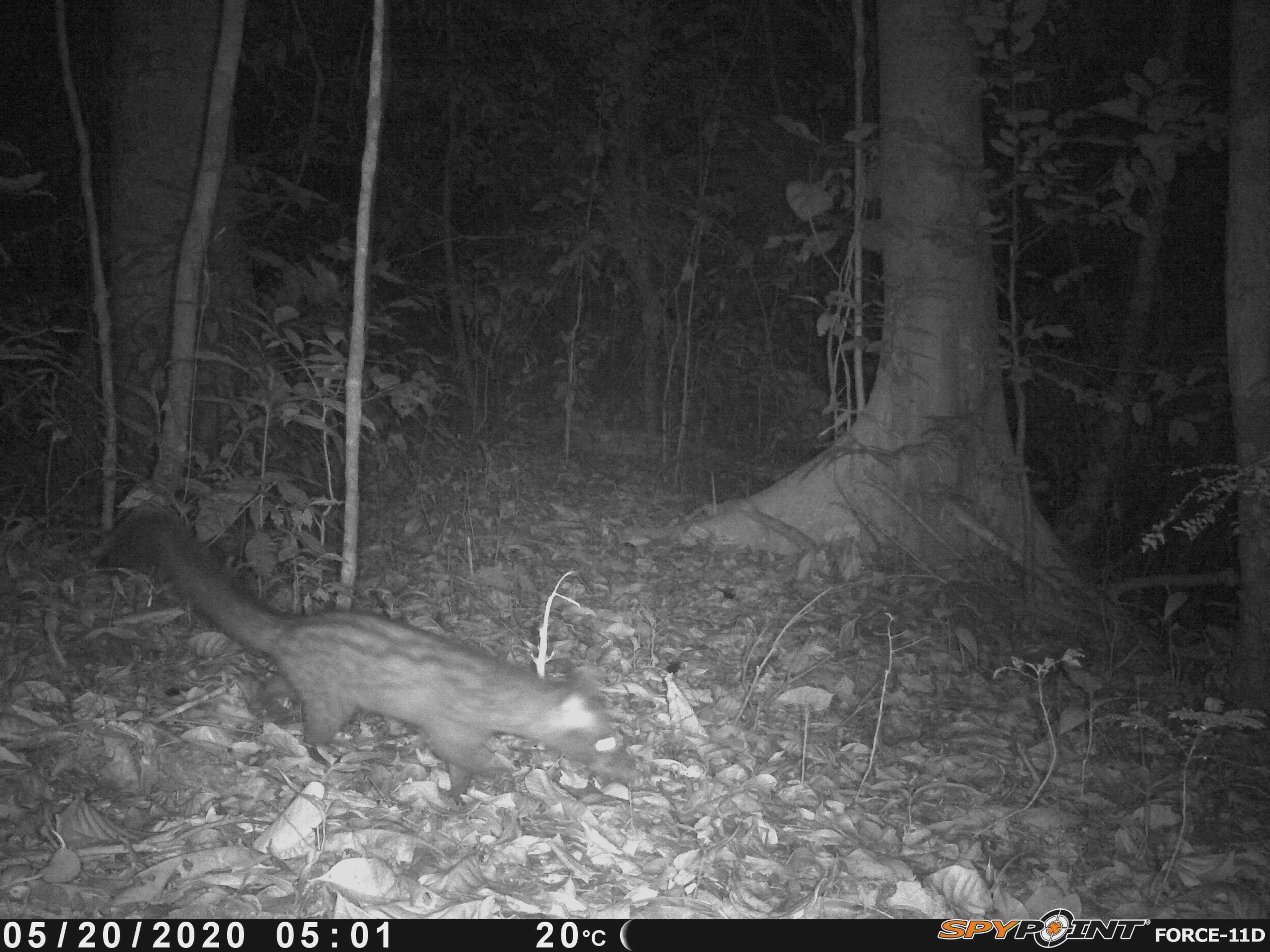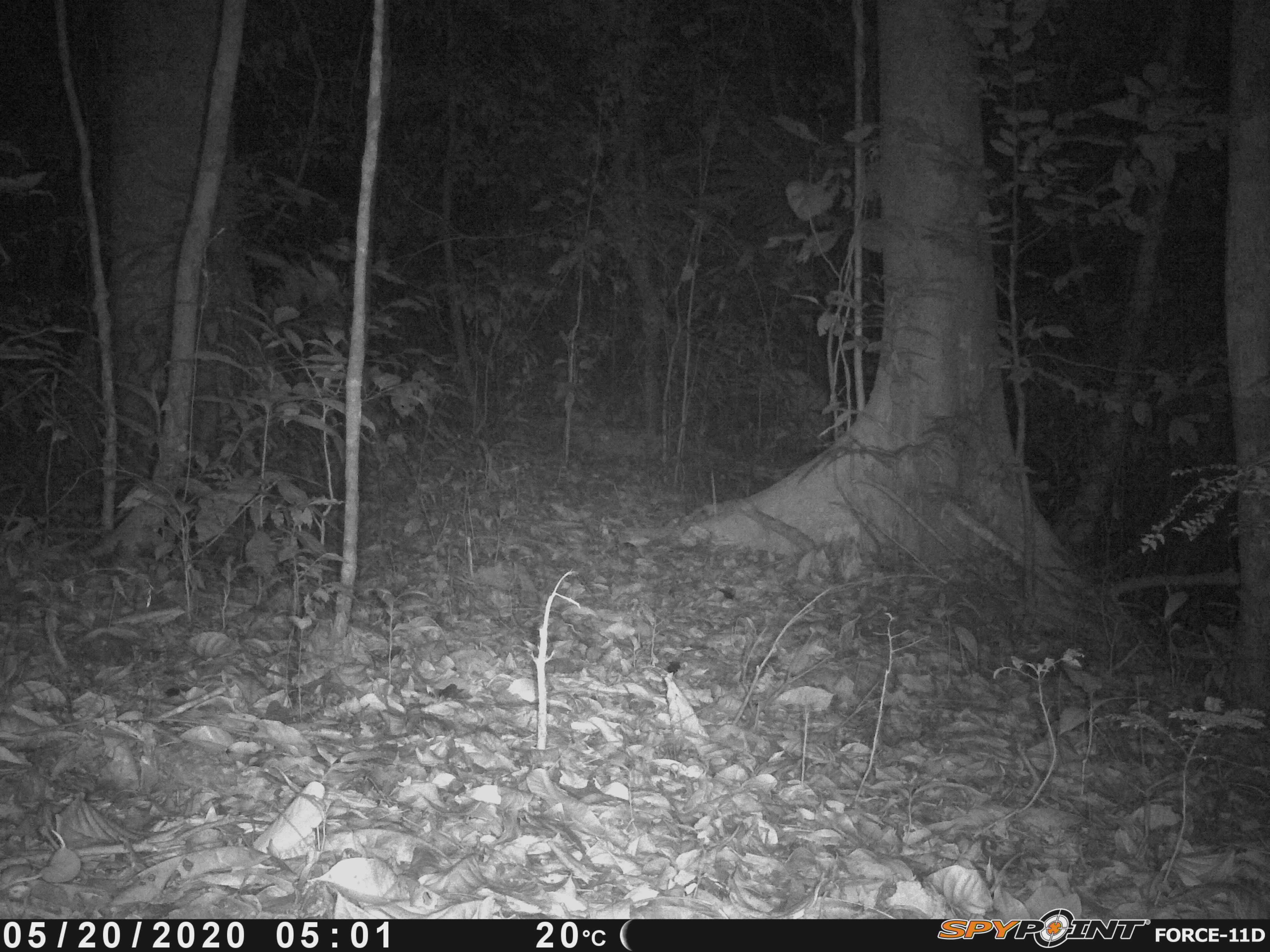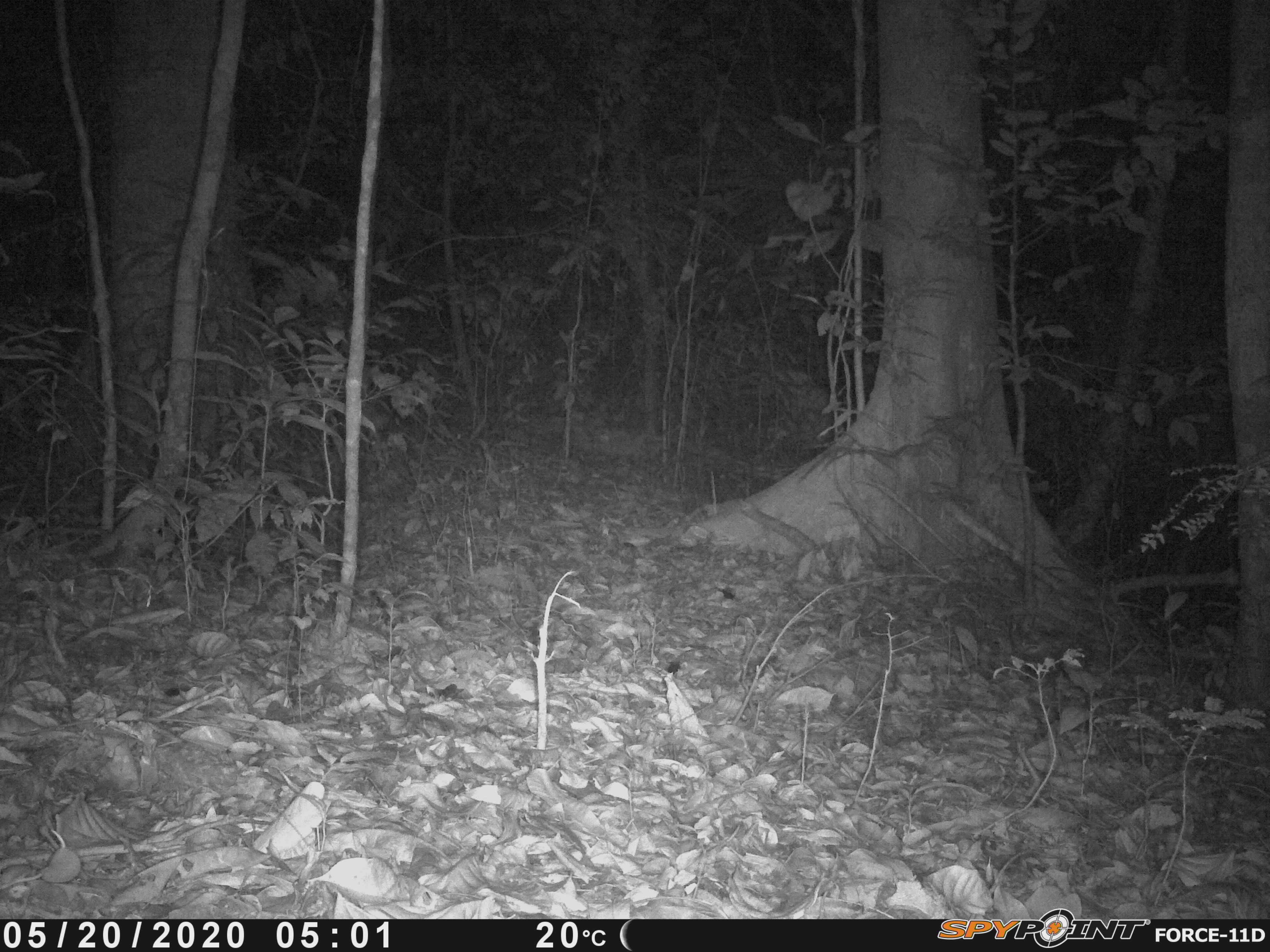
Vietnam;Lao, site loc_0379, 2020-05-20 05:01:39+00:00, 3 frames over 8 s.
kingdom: Animalia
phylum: Chordata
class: Mammalia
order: Carnivora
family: Viverridae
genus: Paradoxurus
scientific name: Paradoxurus hermaphroditus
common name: common palm civet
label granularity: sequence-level